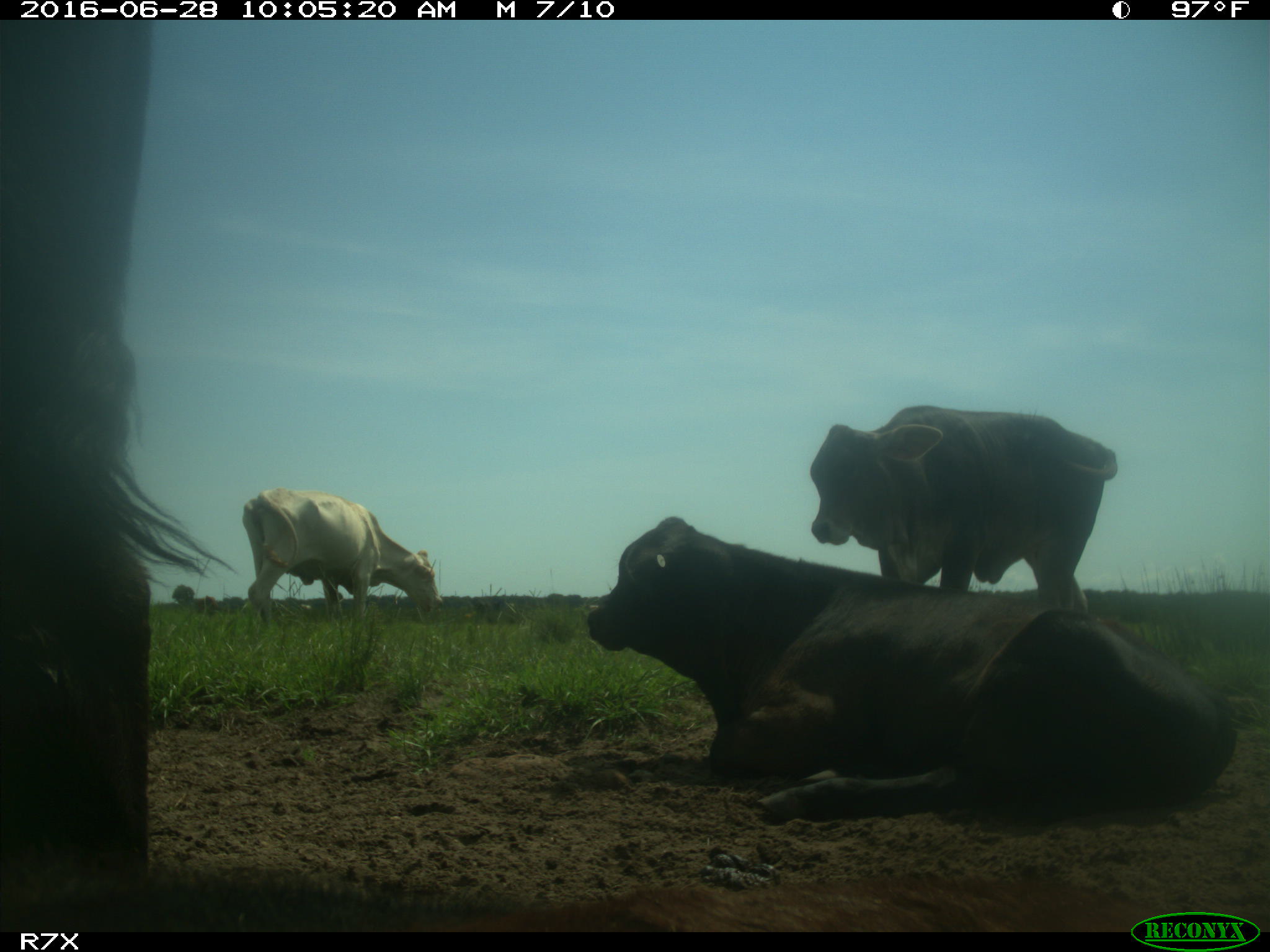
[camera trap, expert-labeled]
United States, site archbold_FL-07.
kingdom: Animalia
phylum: Chordata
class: Mammalia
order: Artiodactyla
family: Bovidae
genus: Bos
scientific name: Bos taurus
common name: domestic cow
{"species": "Bos taurus (domestic cow)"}